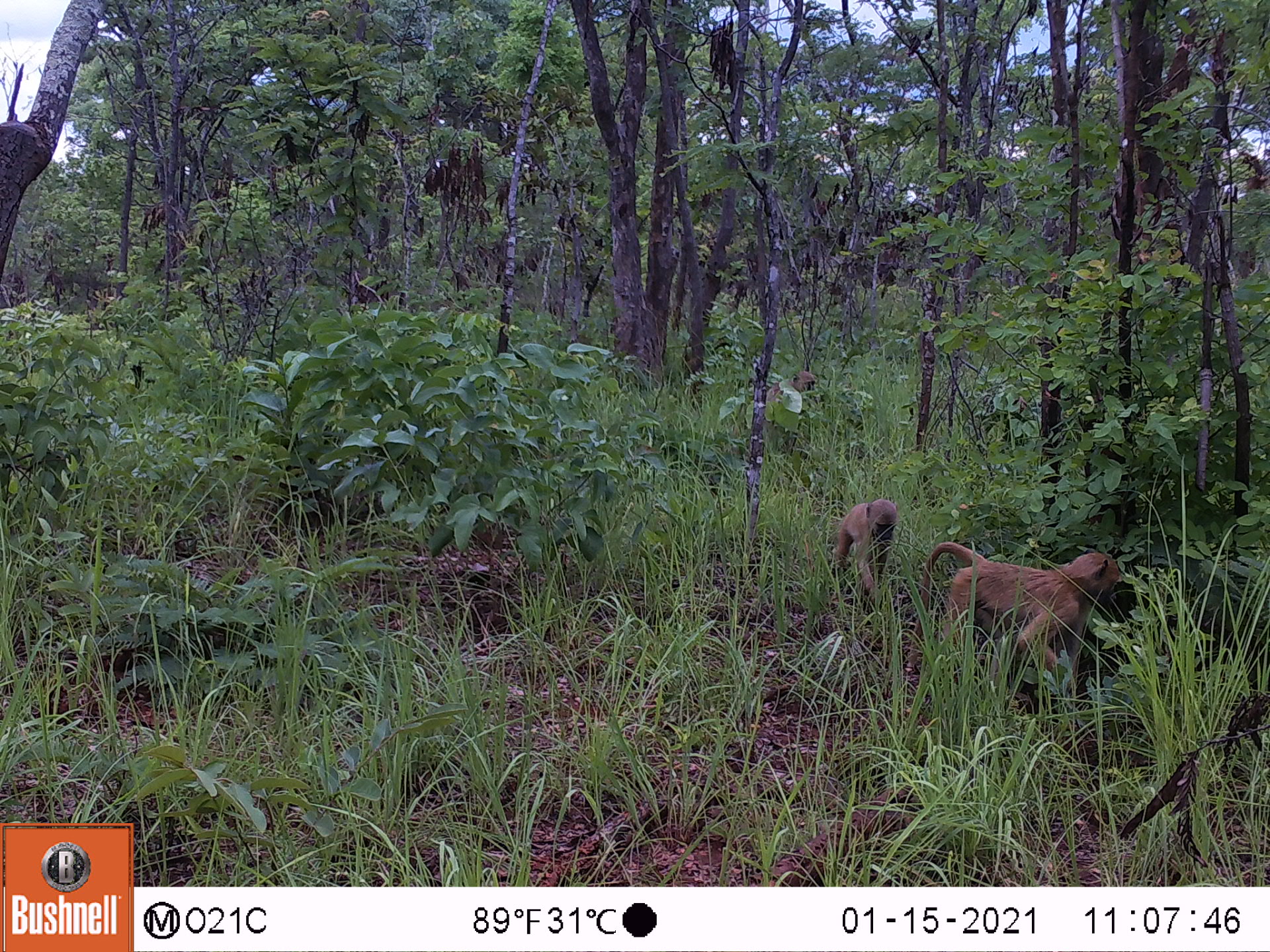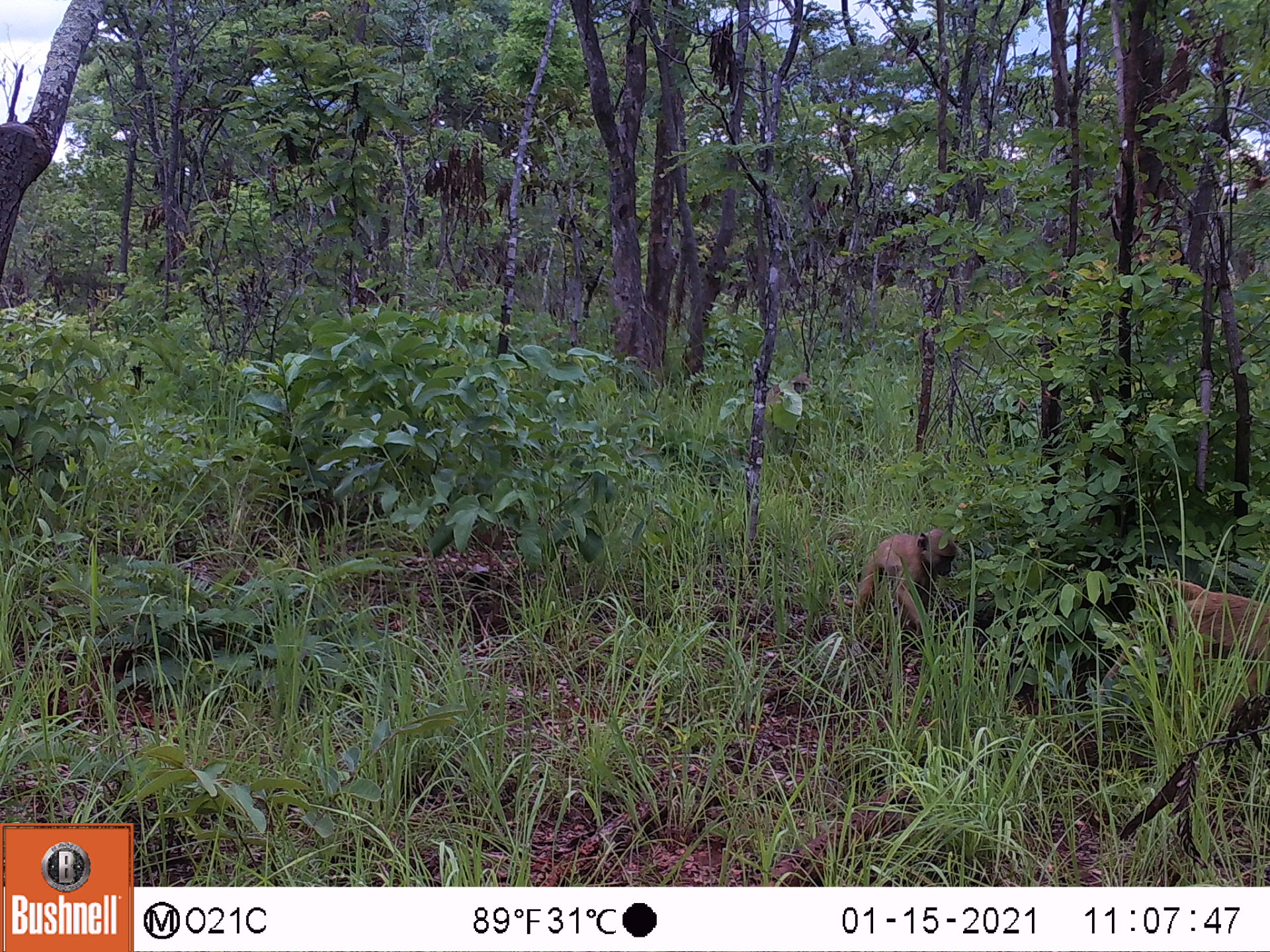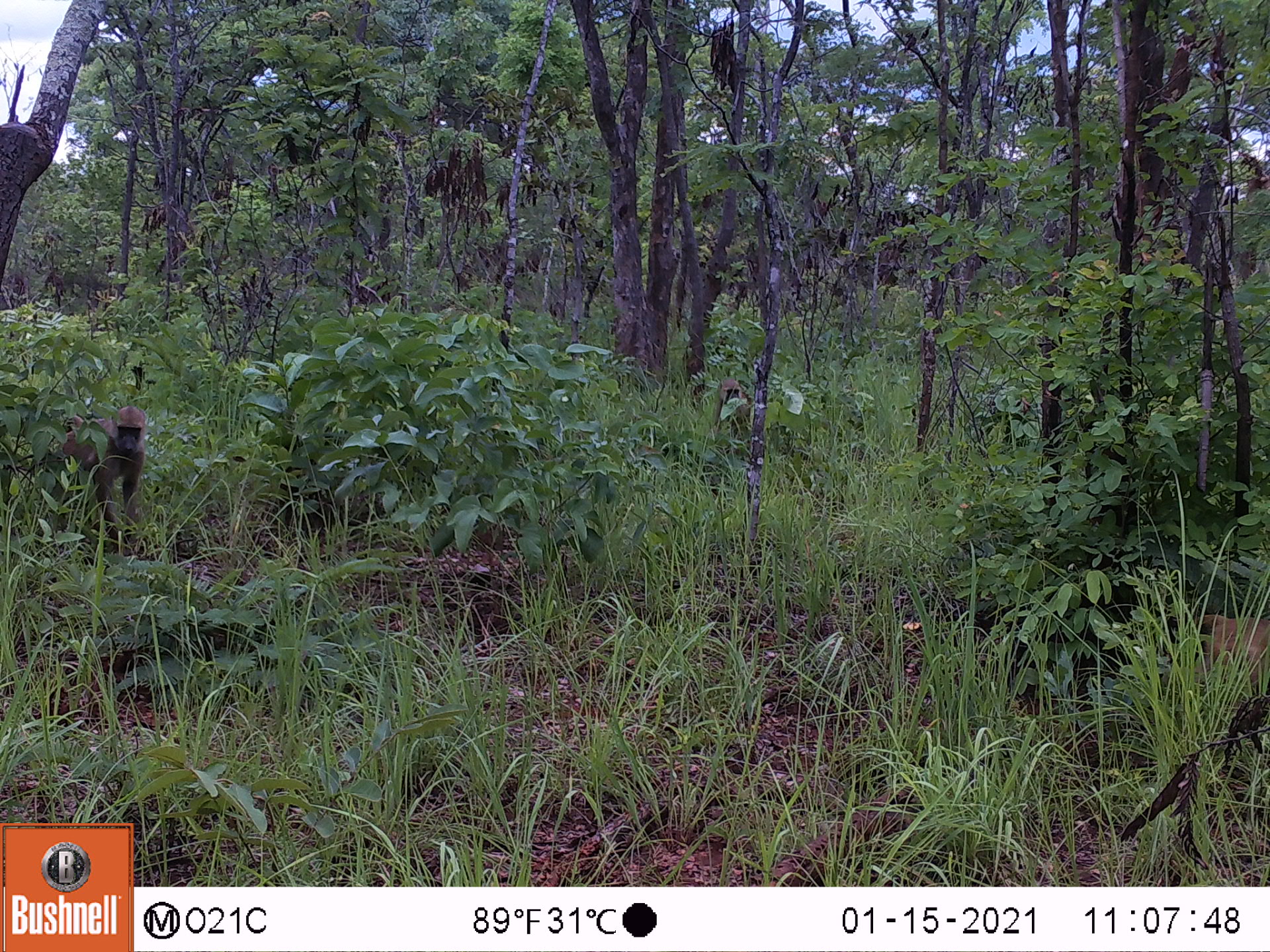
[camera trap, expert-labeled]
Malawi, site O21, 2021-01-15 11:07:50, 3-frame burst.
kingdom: Animalia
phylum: Chordata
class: Mammalia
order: Primates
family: Cercopithecidae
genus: Papio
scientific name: Papio cynocephalus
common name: yellow baboon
Yellow baboon (Papio cynocephalus), count 3.